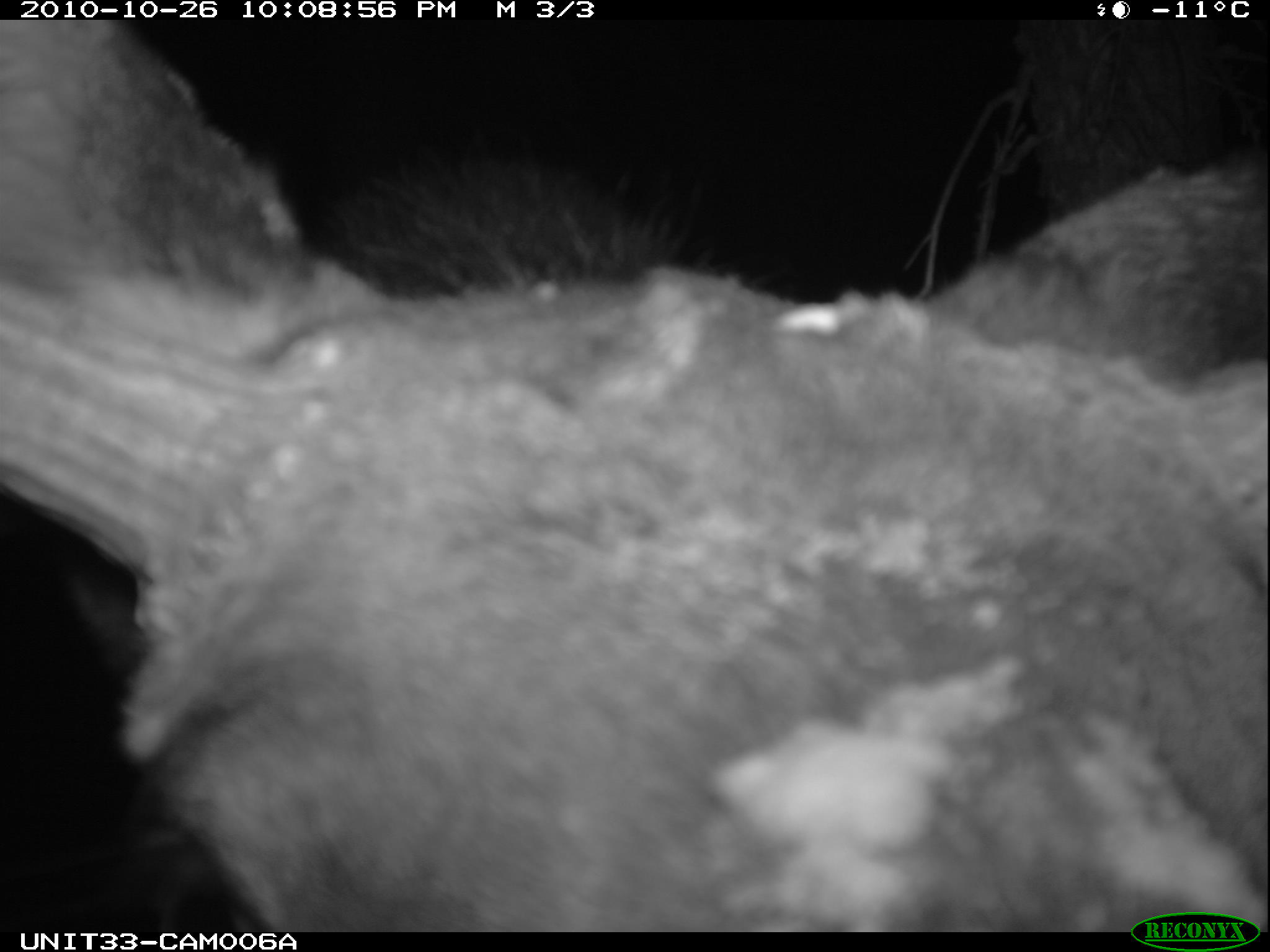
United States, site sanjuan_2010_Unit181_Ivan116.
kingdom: Animalia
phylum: Chordata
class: Mammalia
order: Artiodactyla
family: Cervidae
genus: Alces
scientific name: Alces alces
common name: moose